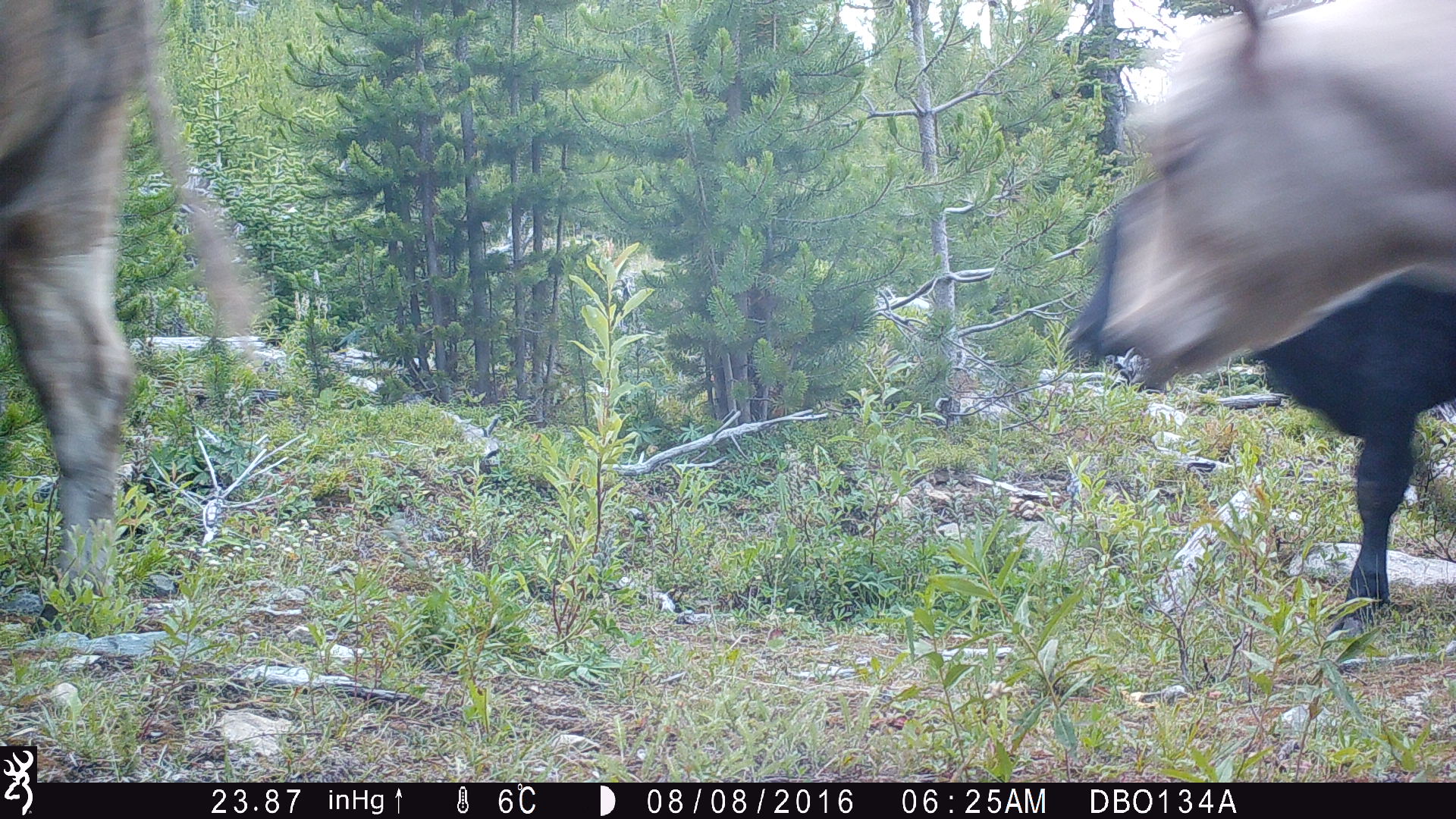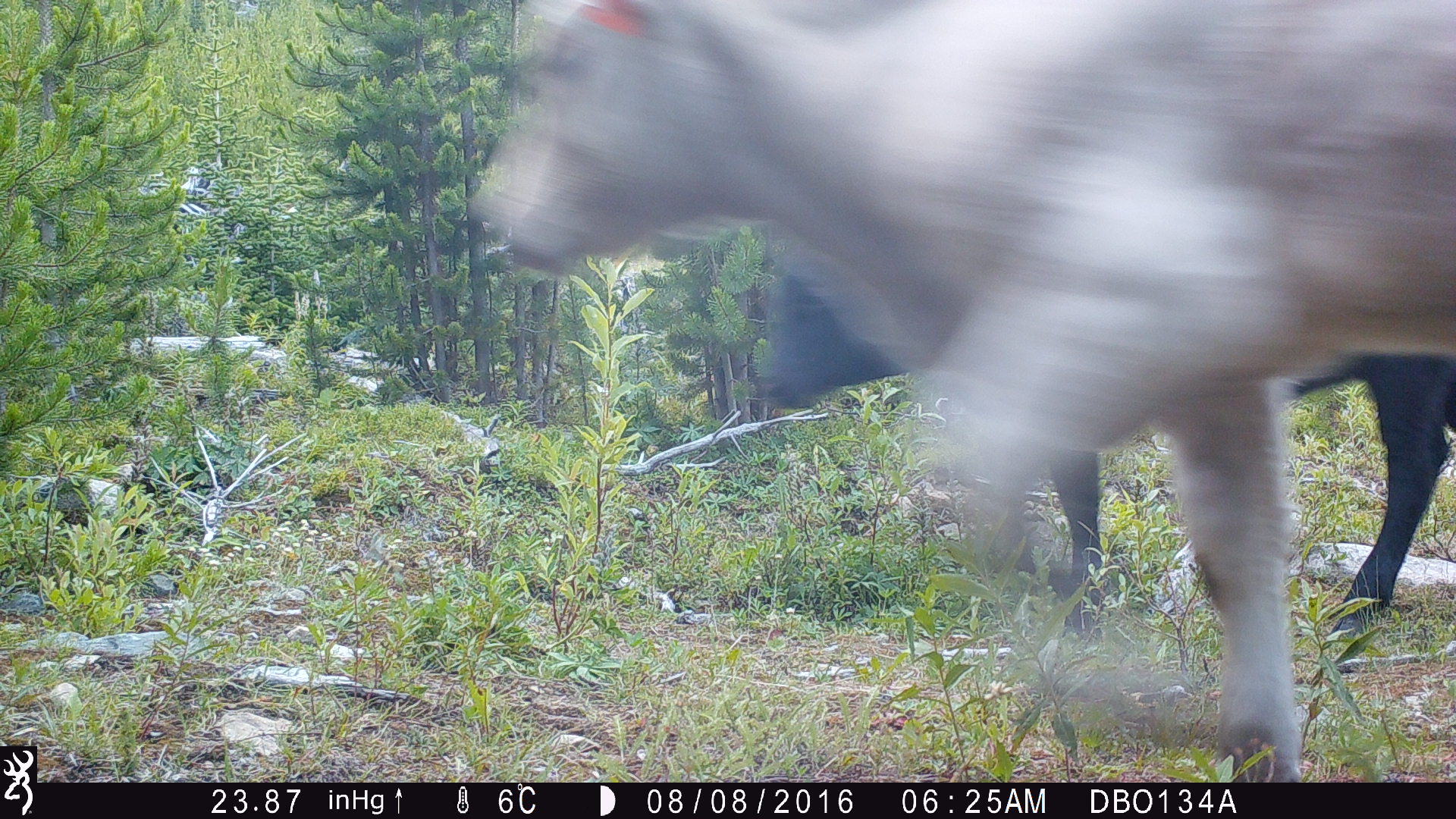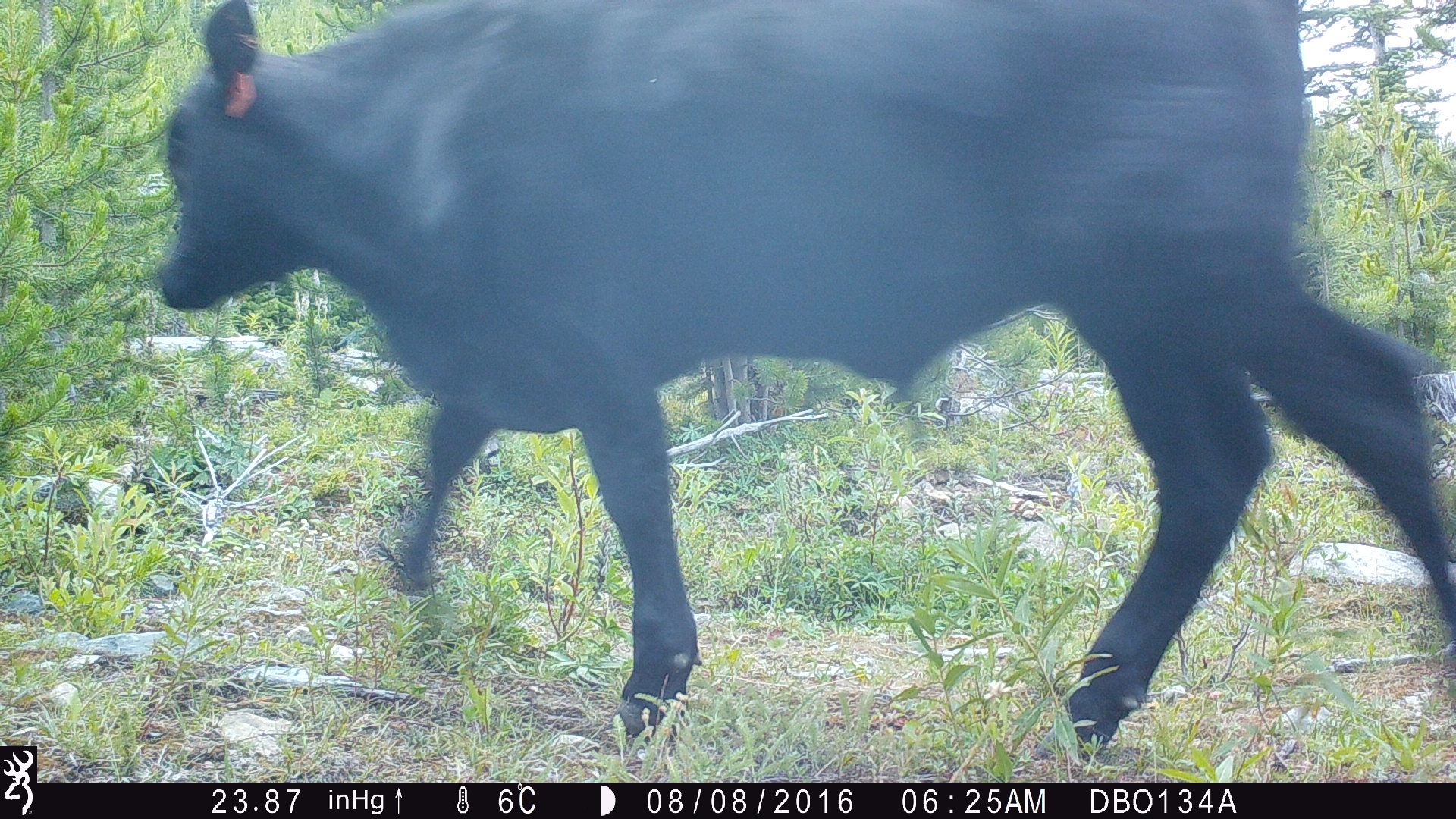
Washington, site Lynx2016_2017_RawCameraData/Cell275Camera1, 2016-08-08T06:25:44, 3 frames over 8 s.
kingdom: Animalia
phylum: Chordata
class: Mammalia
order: Artiodactyla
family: Bovidae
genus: Bos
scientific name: Bos taurus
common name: domestic cattle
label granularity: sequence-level